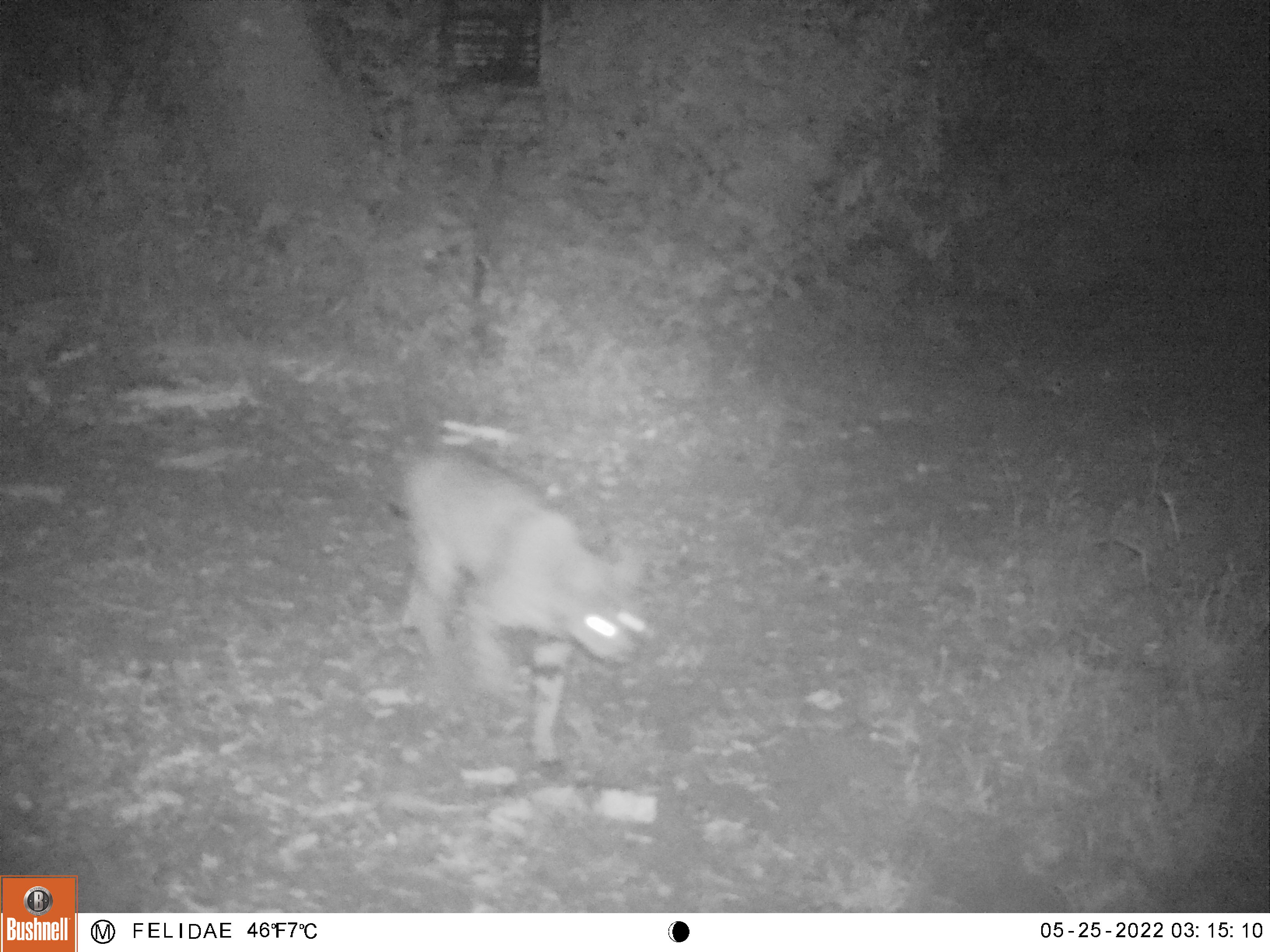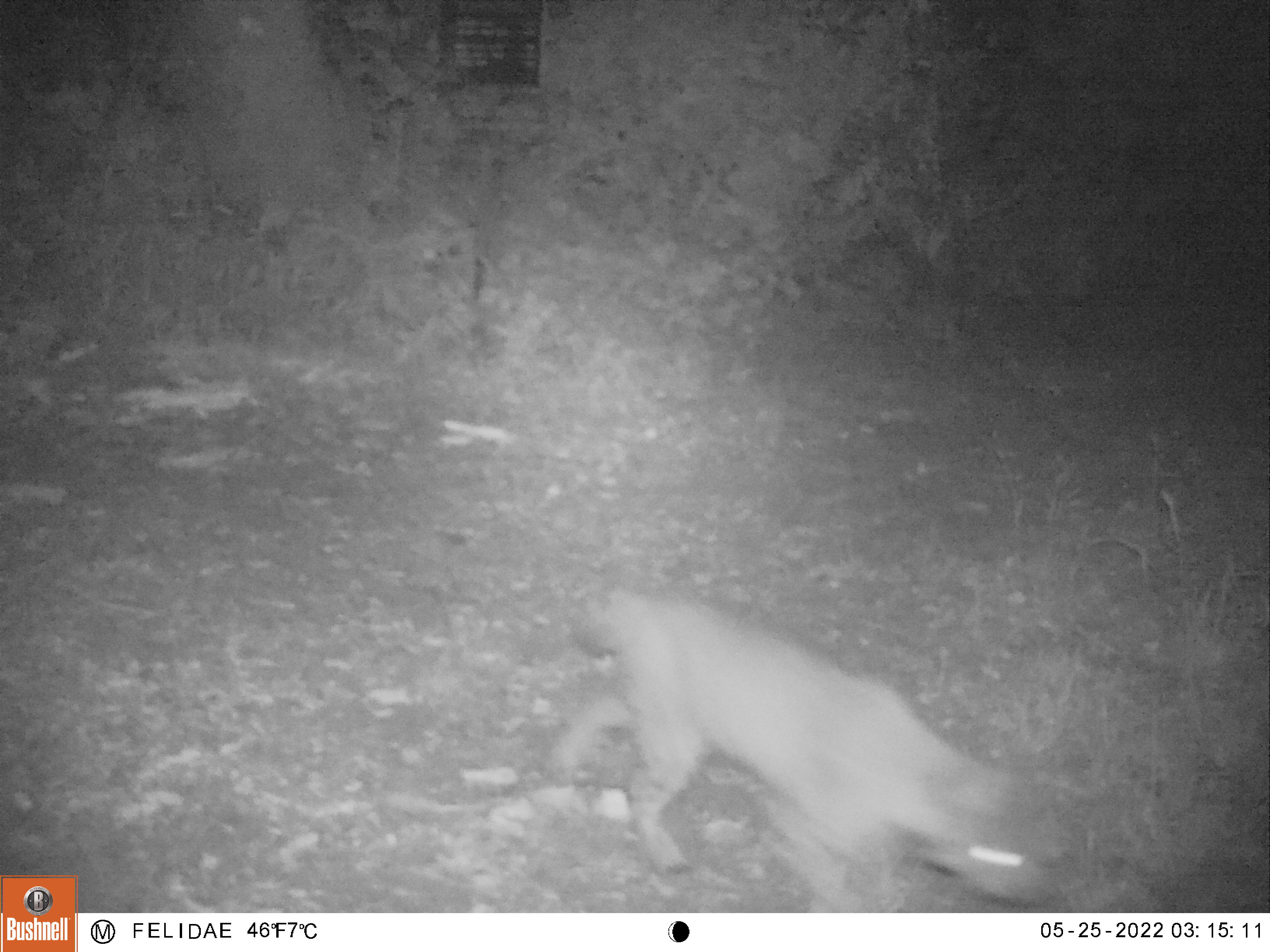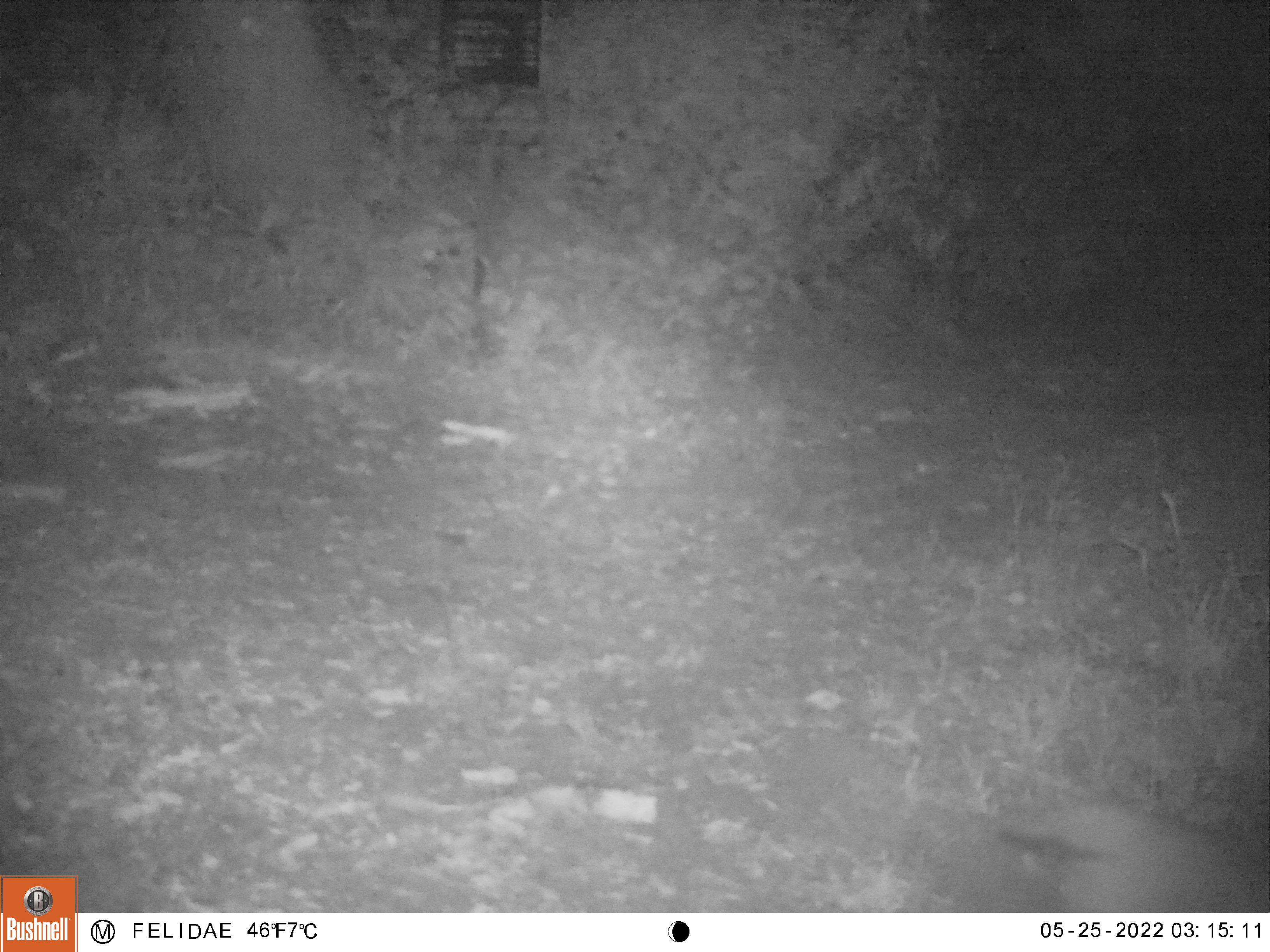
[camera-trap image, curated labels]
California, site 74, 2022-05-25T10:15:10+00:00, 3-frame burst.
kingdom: Animalia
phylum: Chordata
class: Mammalia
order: Carnivora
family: Felidae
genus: Lynx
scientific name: Lynx rufus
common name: bobcat